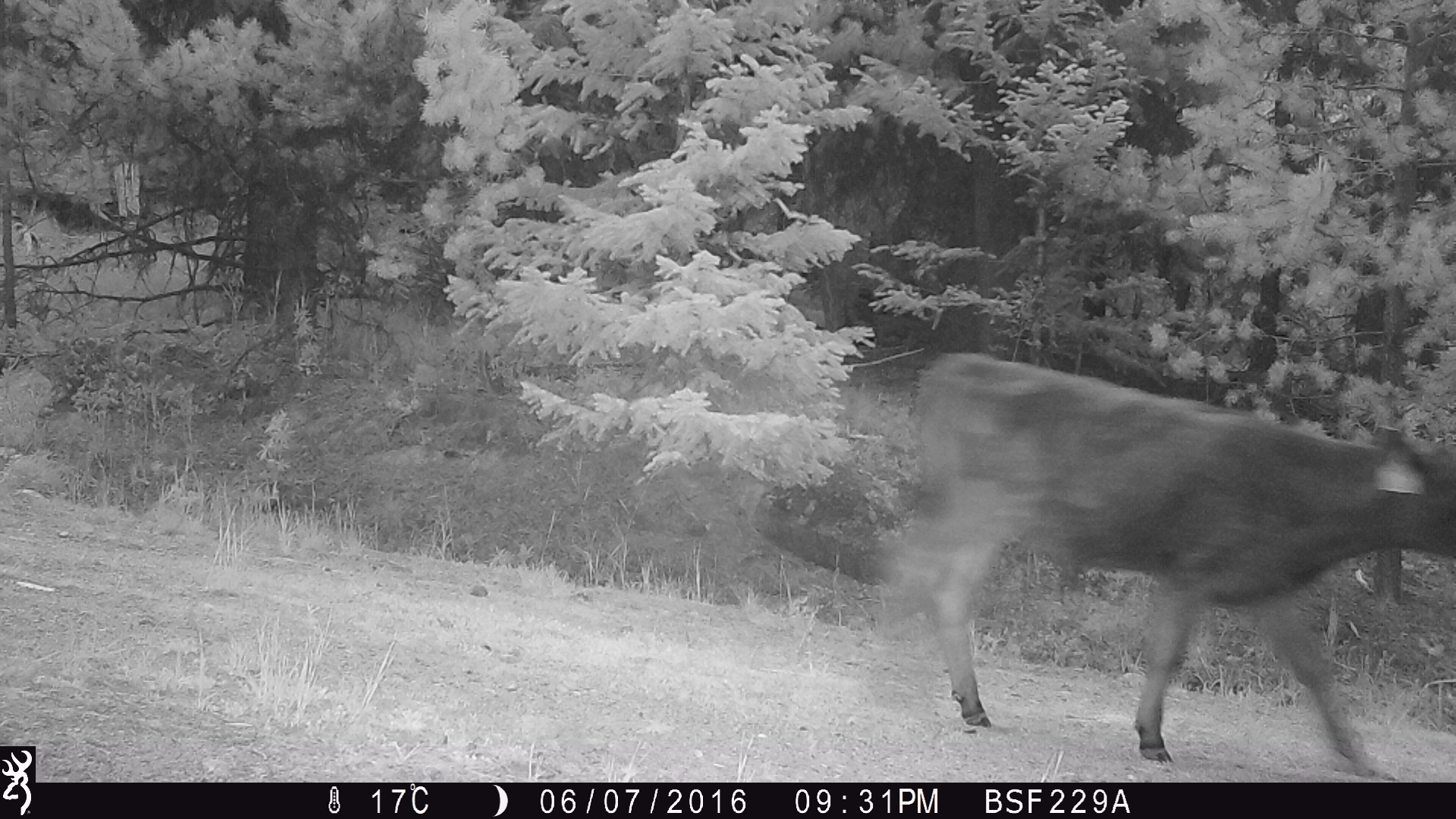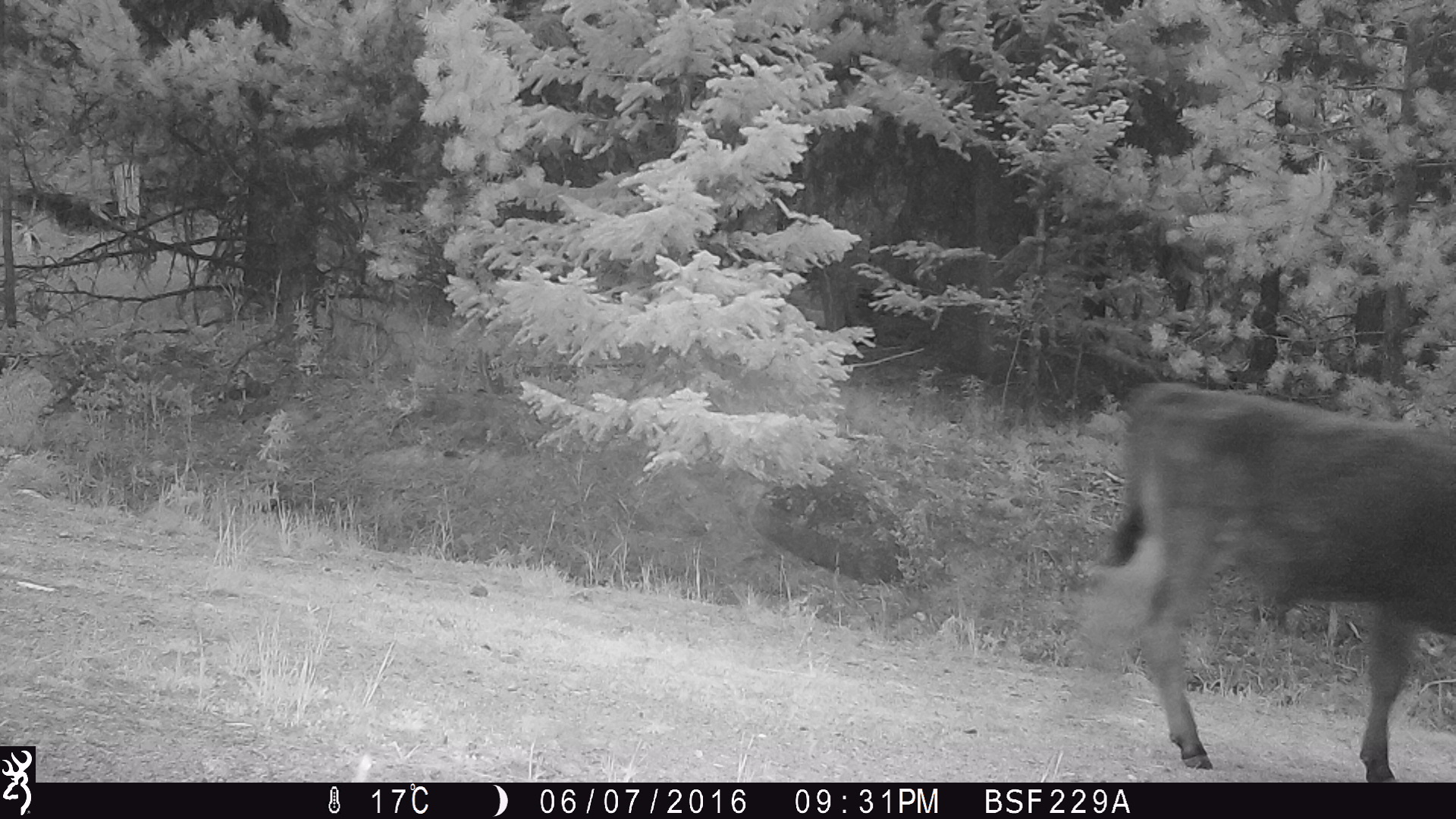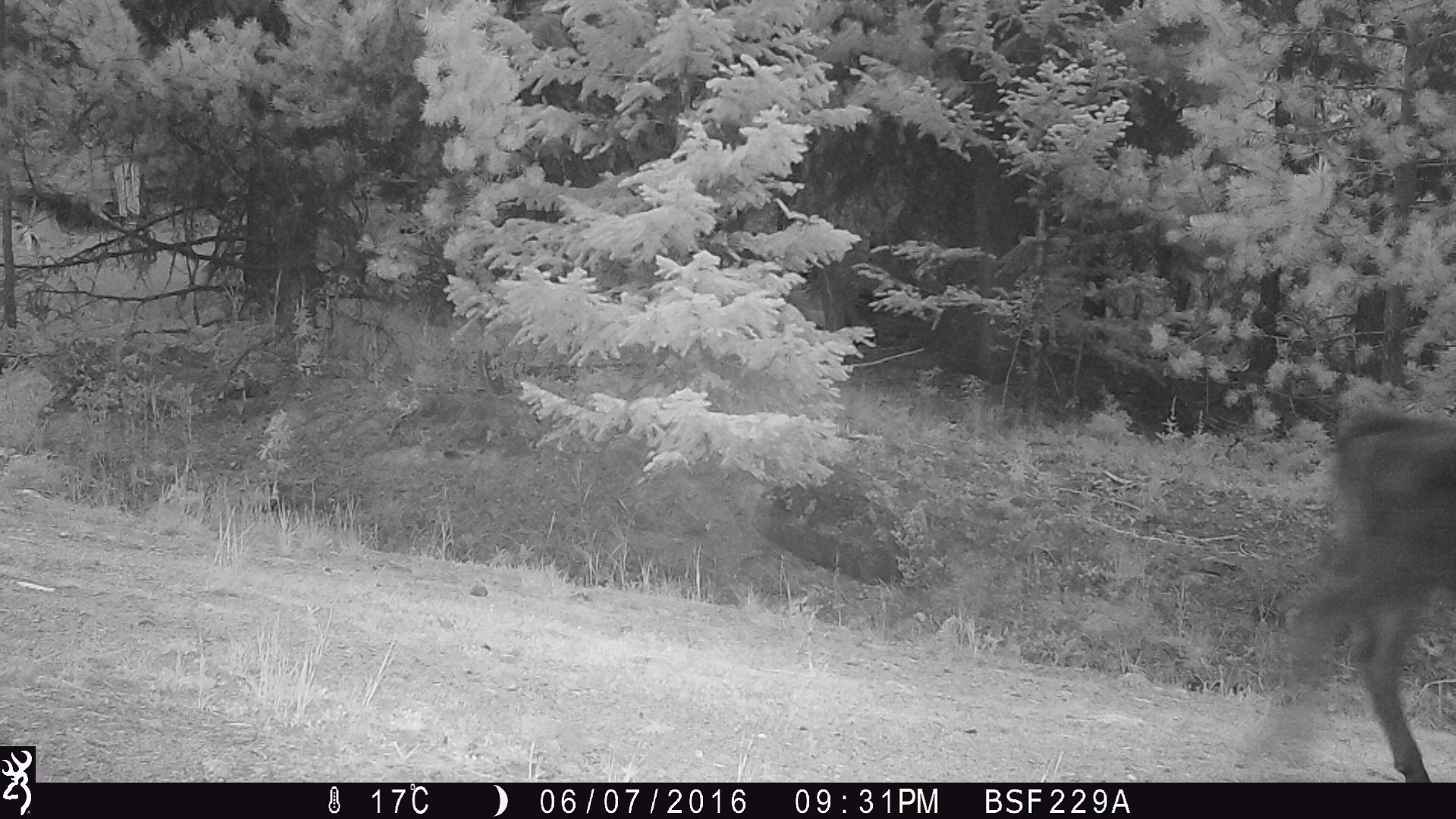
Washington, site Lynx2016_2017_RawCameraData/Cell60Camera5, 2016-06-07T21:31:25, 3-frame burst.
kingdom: Animalia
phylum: Chordata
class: Mammalia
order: Artiodactyla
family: Bovidae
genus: Bos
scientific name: Bos taurus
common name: domestic cattle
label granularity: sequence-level